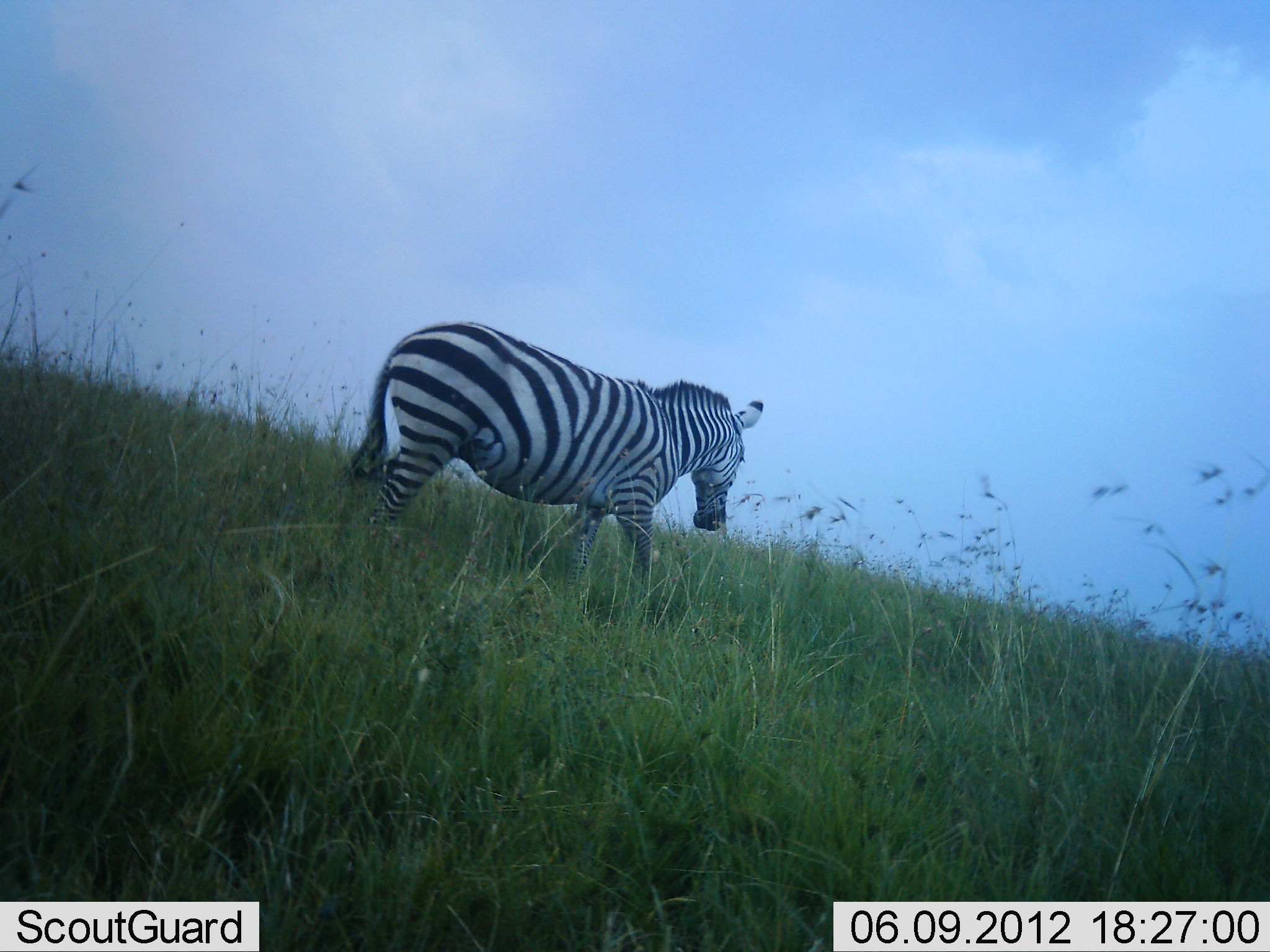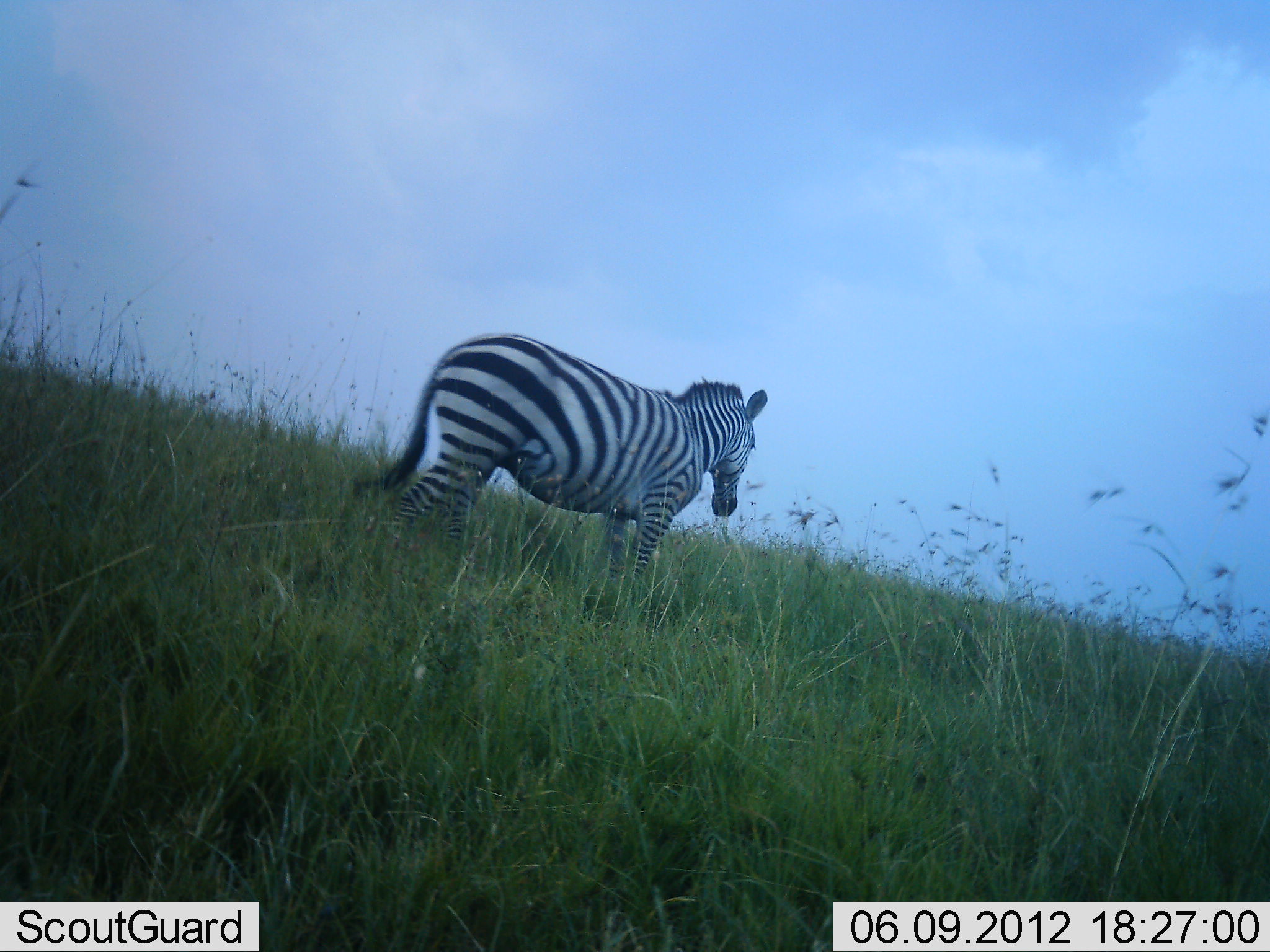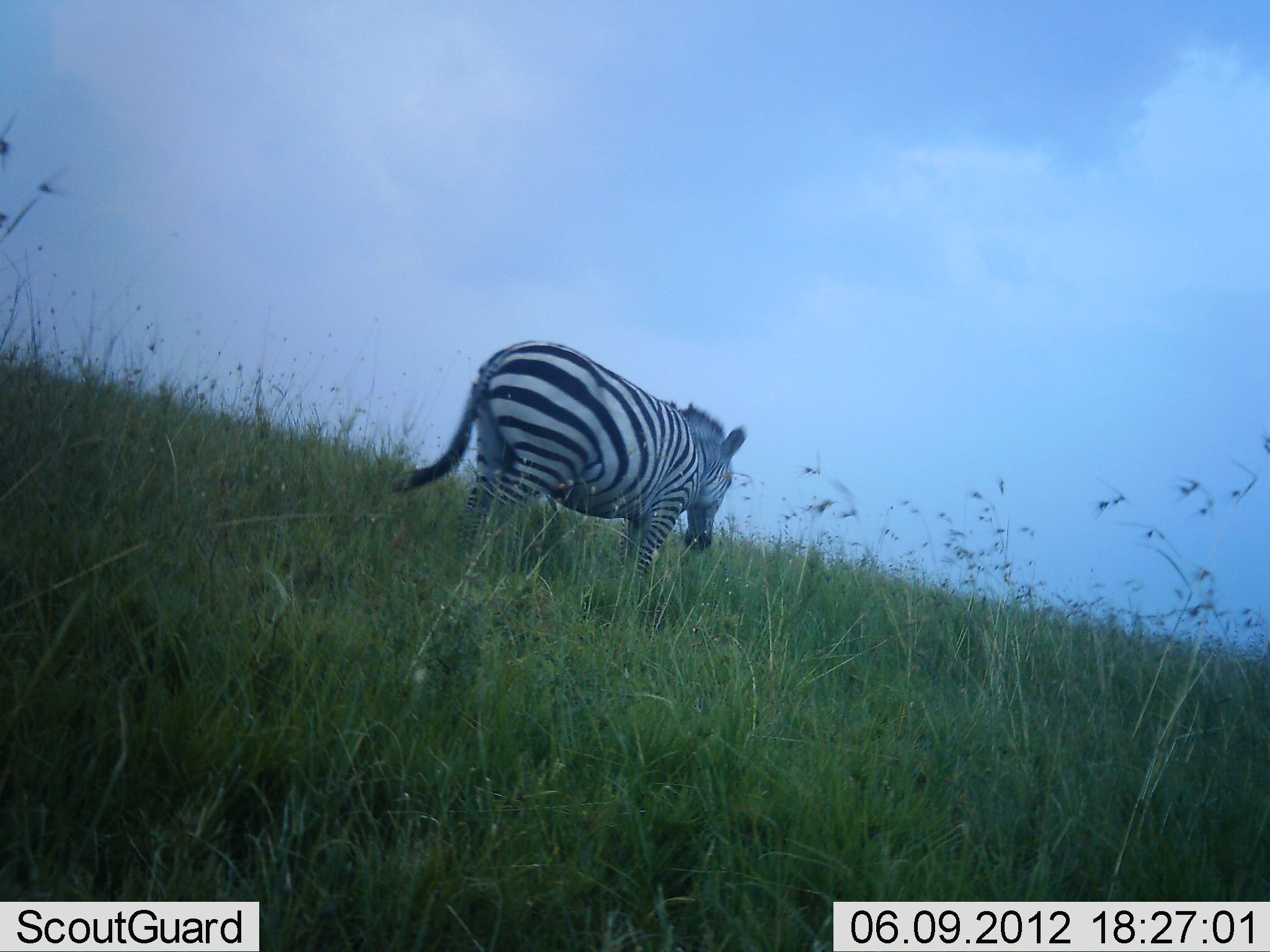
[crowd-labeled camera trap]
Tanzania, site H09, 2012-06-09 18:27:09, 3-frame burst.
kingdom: Animalia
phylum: Chordata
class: Mammalia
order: Perissodactyla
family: Equidae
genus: Equus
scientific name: Equus quagga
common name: plains zebra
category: zebra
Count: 1.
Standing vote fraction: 30%.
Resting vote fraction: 0%.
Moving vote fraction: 70%.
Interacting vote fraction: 0%.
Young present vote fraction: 0%.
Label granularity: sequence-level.